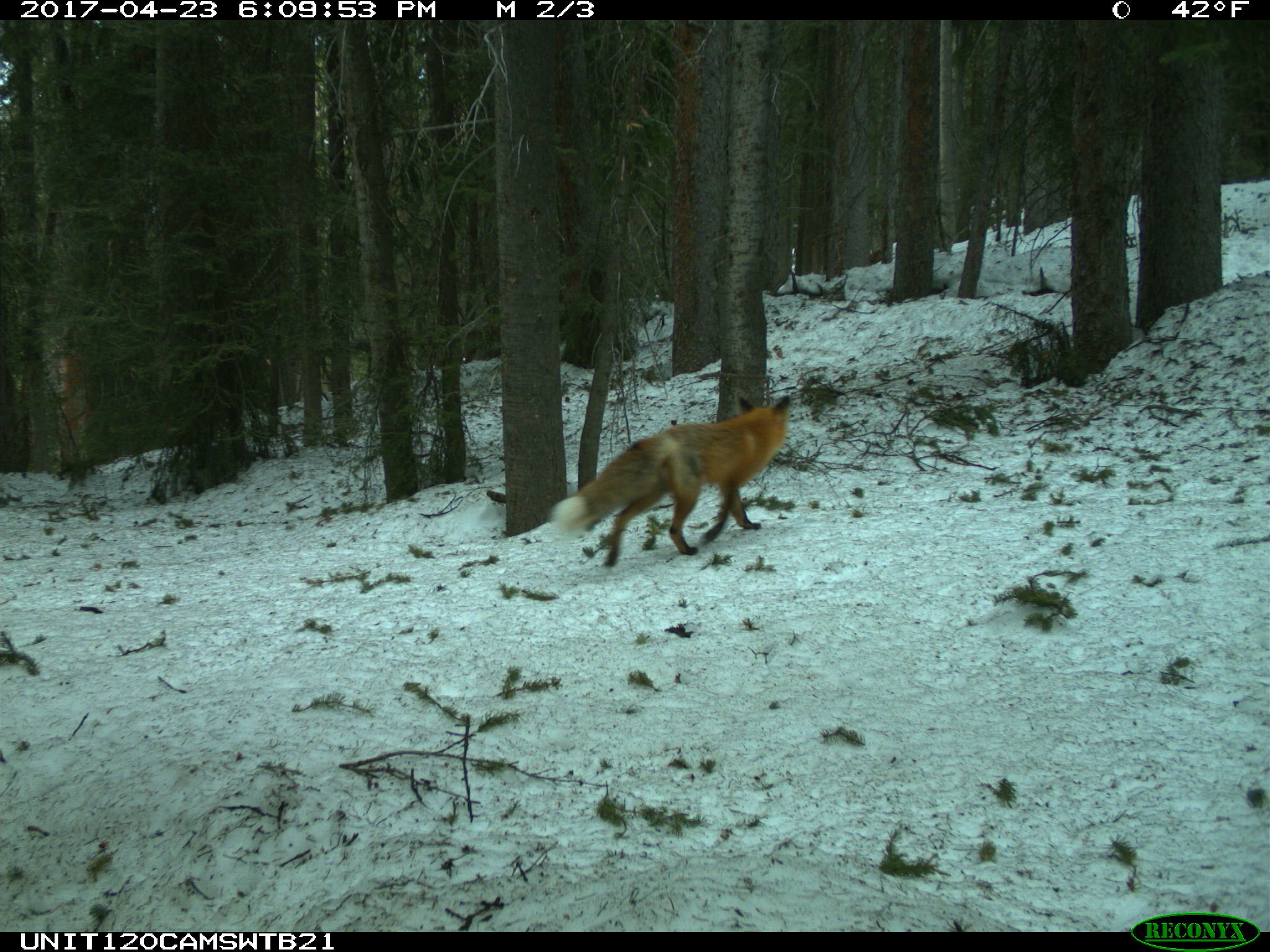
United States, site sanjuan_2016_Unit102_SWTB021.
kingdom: Animalia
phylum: Chordata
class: Mammalia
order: Carnivora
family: Canidae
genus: Vulpes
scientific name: Vulpes vulpes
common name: red fox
Vulpes vulpes (red fox).